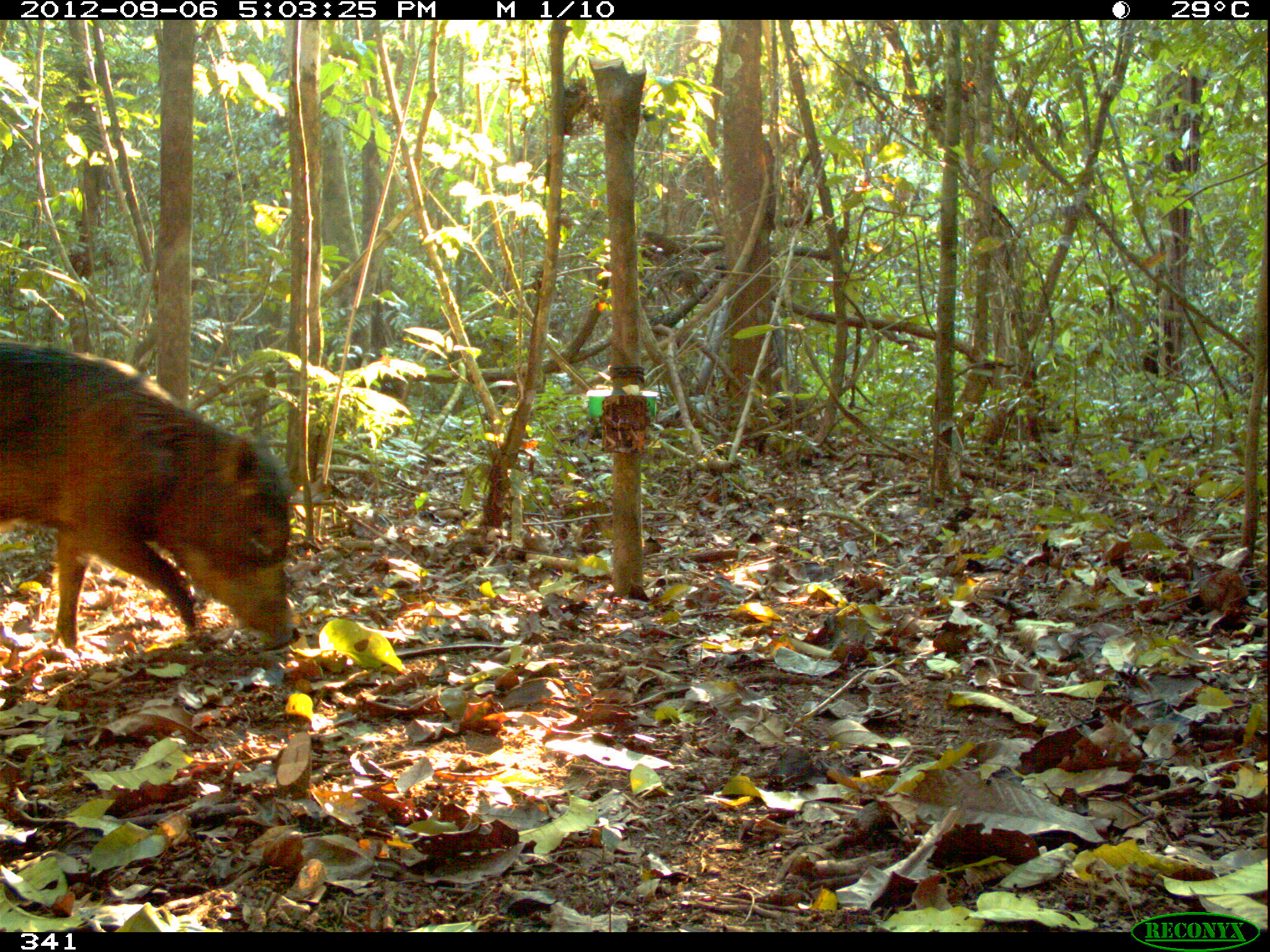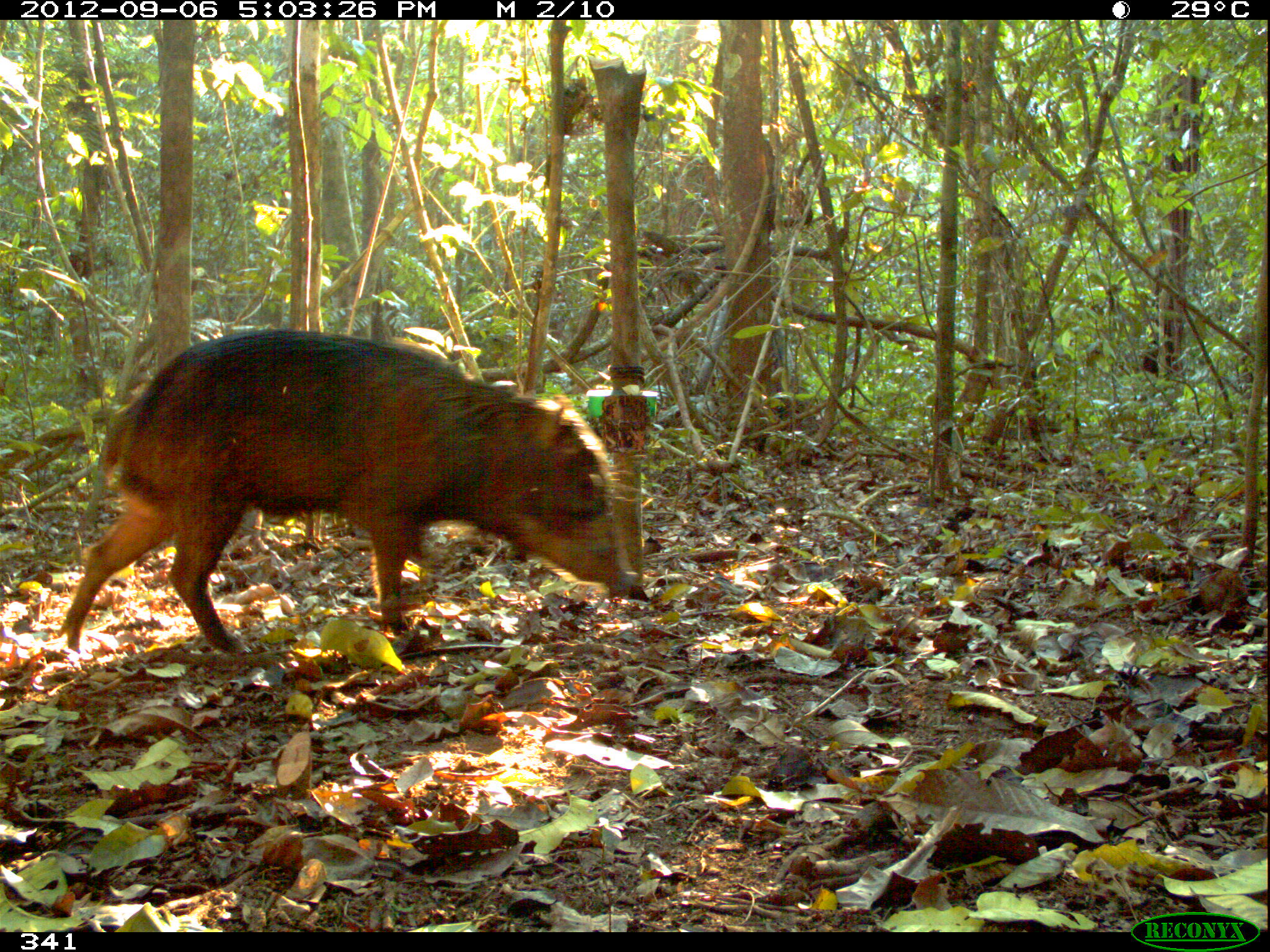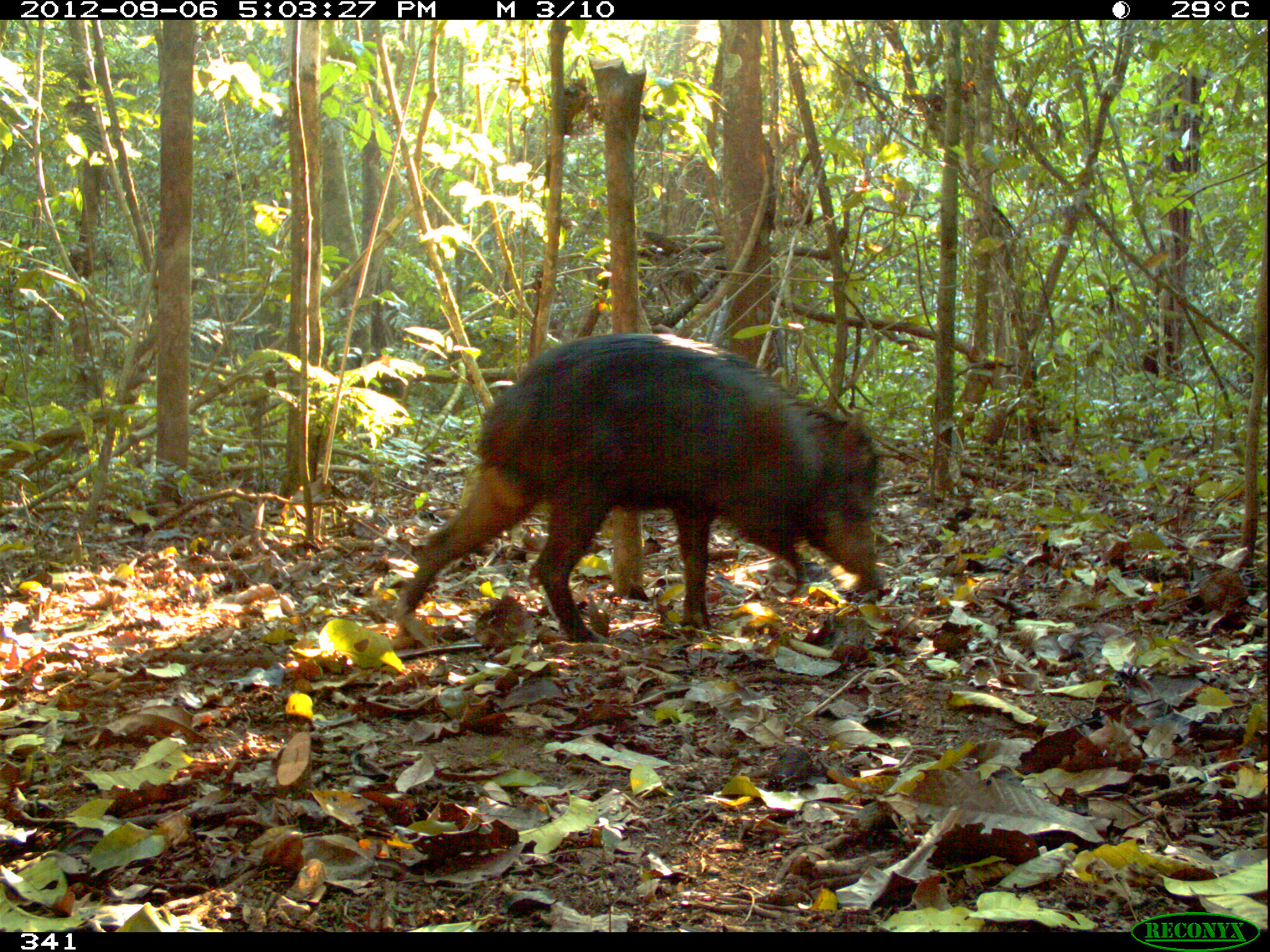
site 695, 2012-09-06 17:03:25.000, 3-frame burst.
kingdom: Animalia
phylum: Chordata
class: Mammalia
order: Artiodactyla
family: Tayassuidae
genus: Tayassu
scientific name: Tayassu pecari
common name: white-lipped peccary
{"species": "Tayassu pecari (white-lipped peccary)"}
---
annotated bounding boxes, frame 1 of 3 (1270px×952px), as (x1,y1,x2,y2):
tayassu pecari: (0,336,295,649)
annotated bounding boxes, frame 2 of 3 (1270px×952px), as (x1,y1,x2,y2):
tayassu pecari: (54,327,637,655)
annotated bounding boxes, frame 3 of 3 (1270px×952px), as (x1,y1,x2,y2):
tayassu pecari: (395,332,878,644)